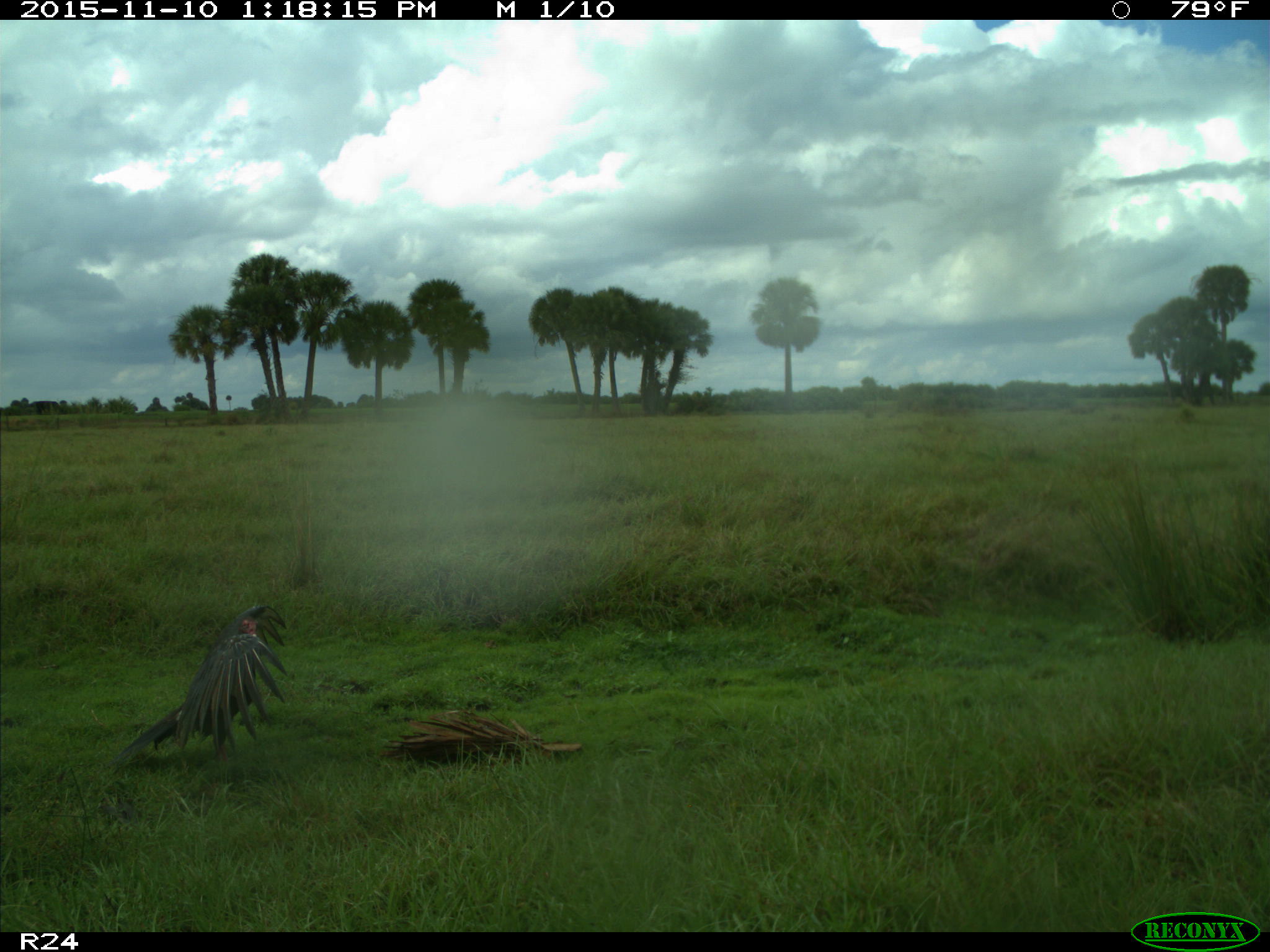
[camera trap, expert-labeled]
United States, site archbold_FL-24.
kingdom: Animalia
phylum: Chordata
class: Aves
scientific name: Aves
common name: birds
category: unidentified bird